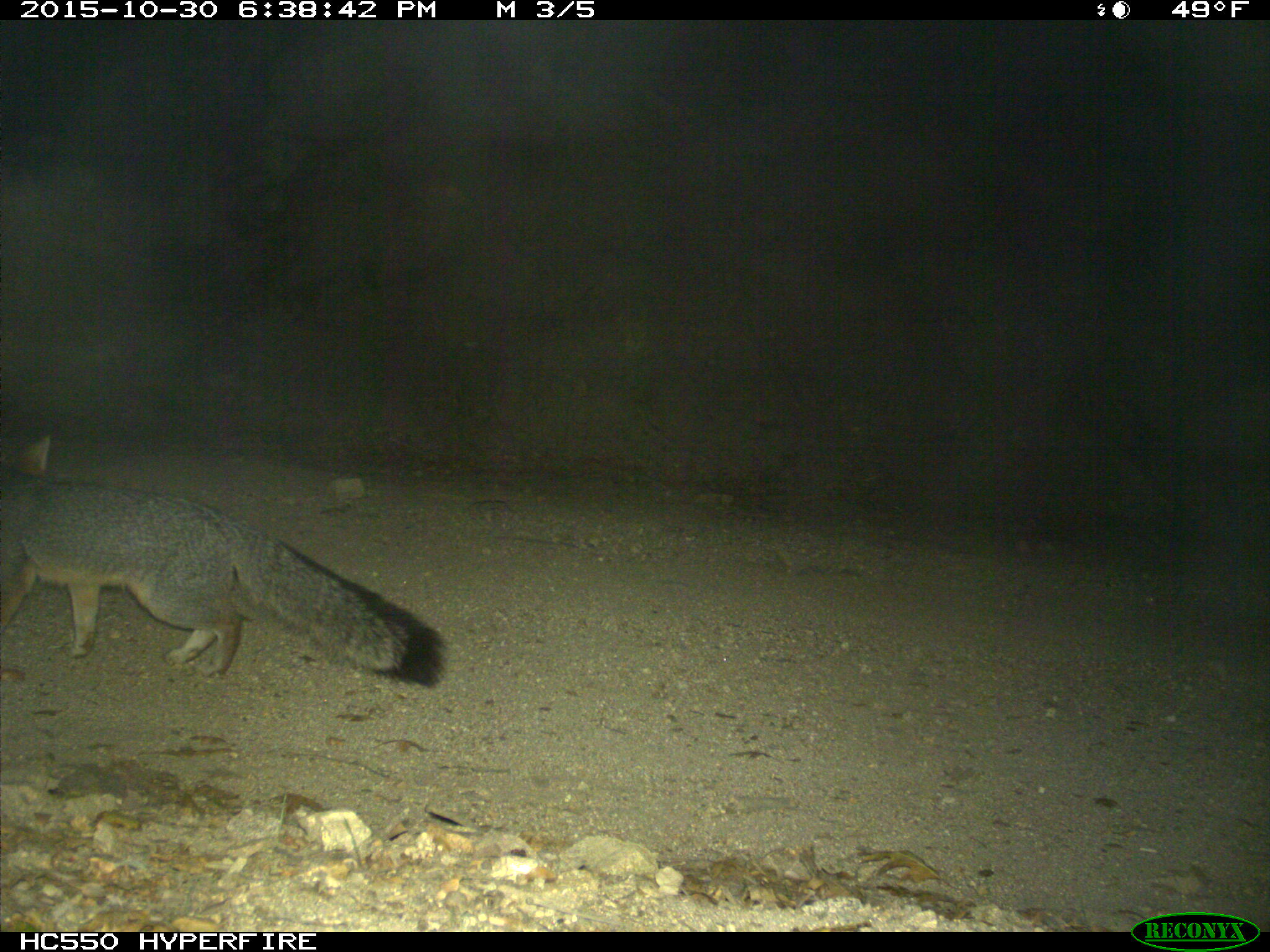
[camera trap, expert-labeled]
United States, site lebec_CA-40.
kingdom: Animalia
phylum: Chordata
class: Mammalia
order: Carnivora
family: Canidae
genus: Urocyon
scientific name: Urocyon cinereoargenteus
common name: gray fox